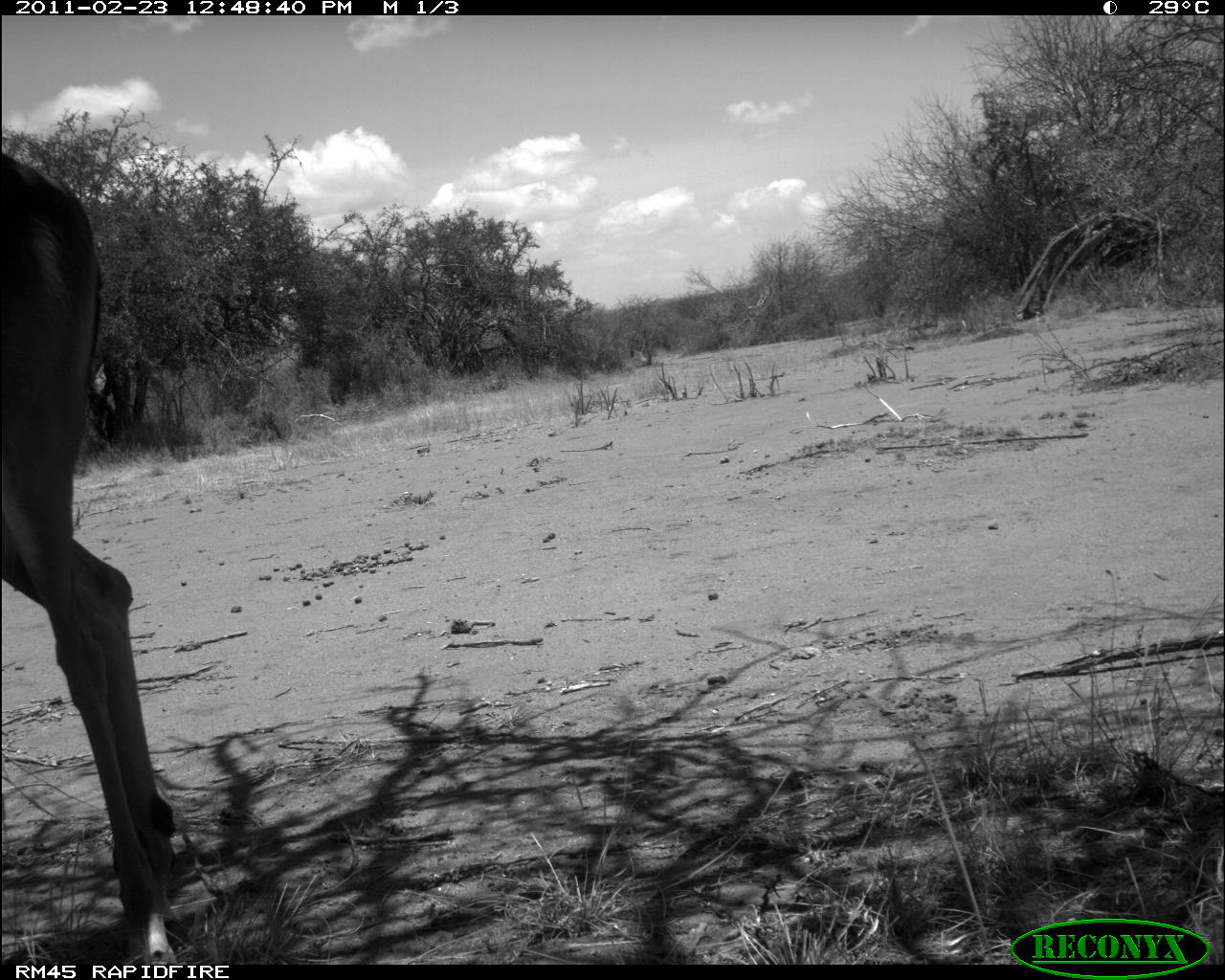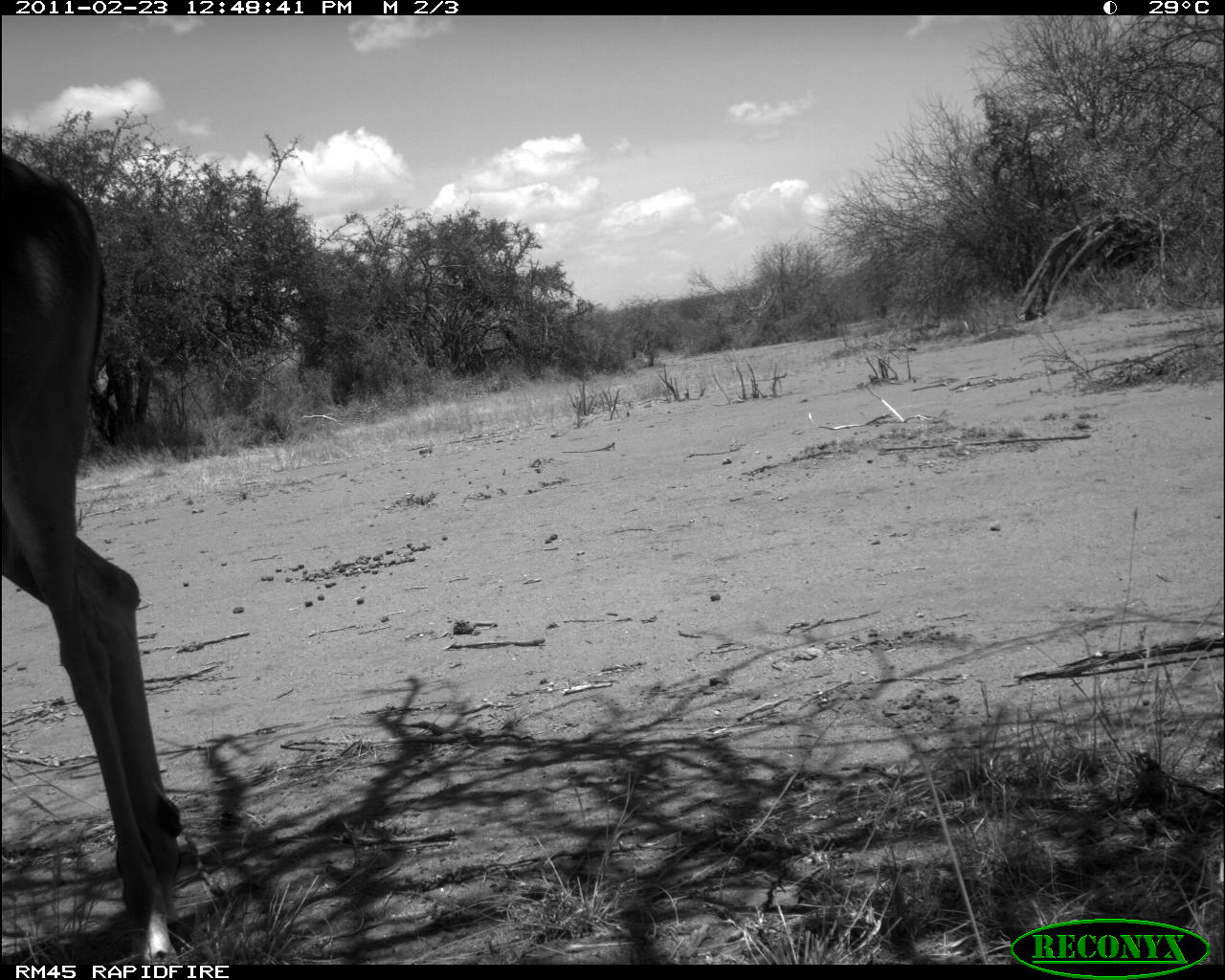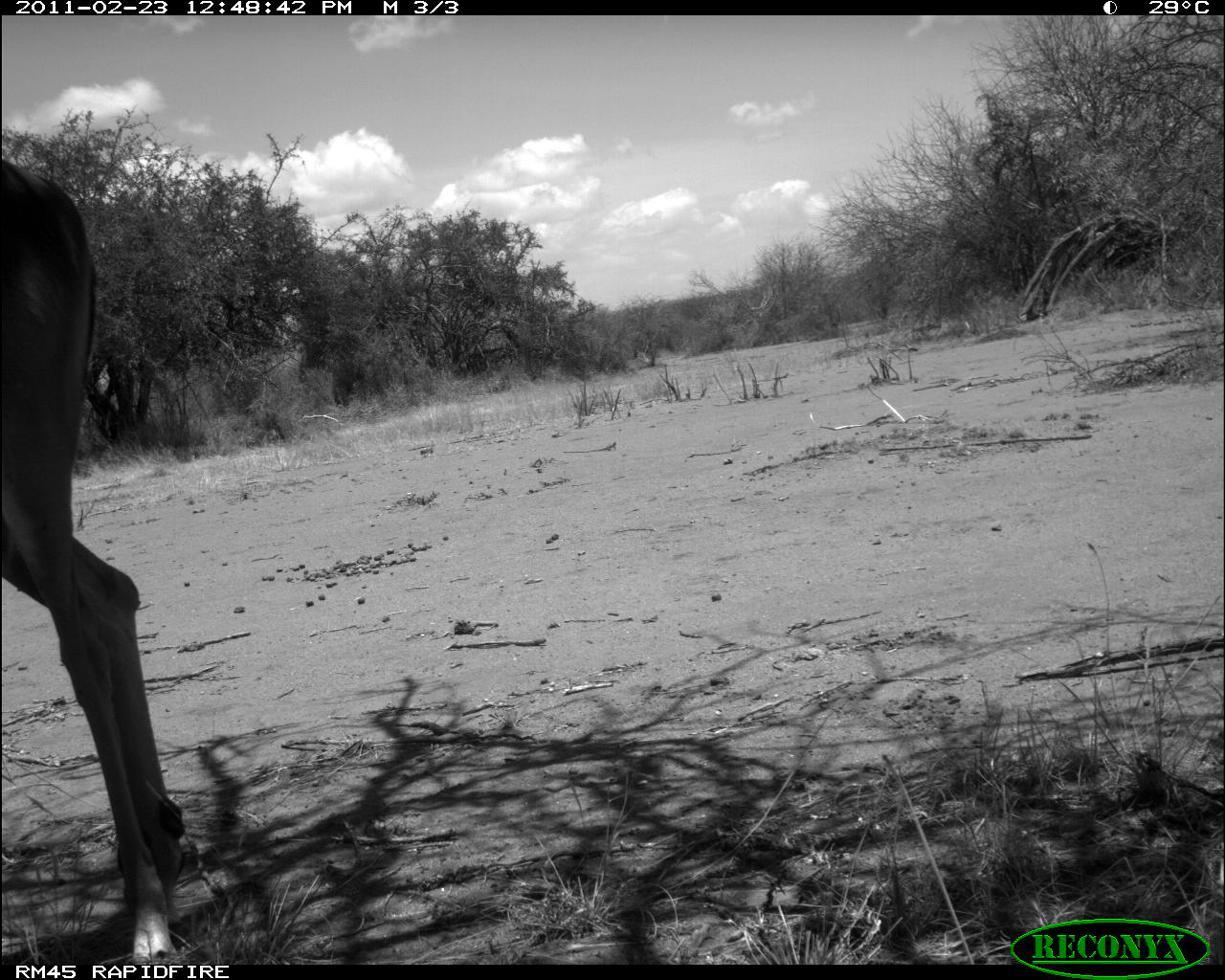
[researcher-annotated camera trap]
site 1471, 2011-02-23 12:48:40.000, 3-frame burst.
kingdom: Animalia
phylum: Chordata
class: Mammalia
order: Artiodactyla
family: Bovidae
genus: Aepyceros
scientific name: Aepyceros melampus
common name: impala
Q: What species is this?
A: Aepyceros melampus (impala).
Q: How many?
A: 1.